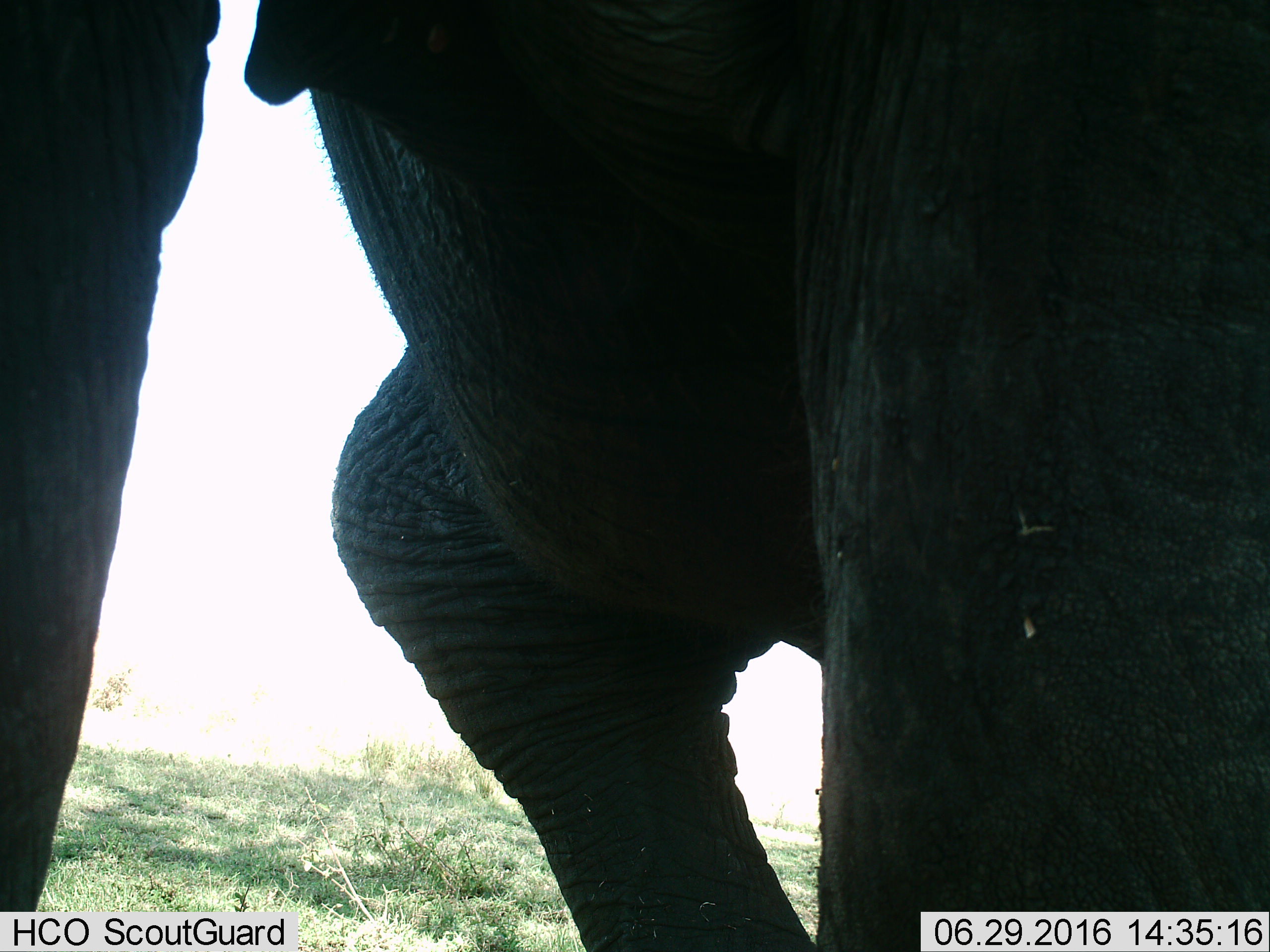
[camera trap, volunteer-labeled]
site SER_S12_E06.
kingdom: Animalia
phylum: Chordata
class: Mammalia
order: Proboscidea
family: Elephantidae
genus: Loxodonta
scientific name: Loxodonta africana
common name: african bush elephant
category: elephant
Elephant (african bush elephant) (Loxodonta africana), count 1. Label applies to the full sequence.